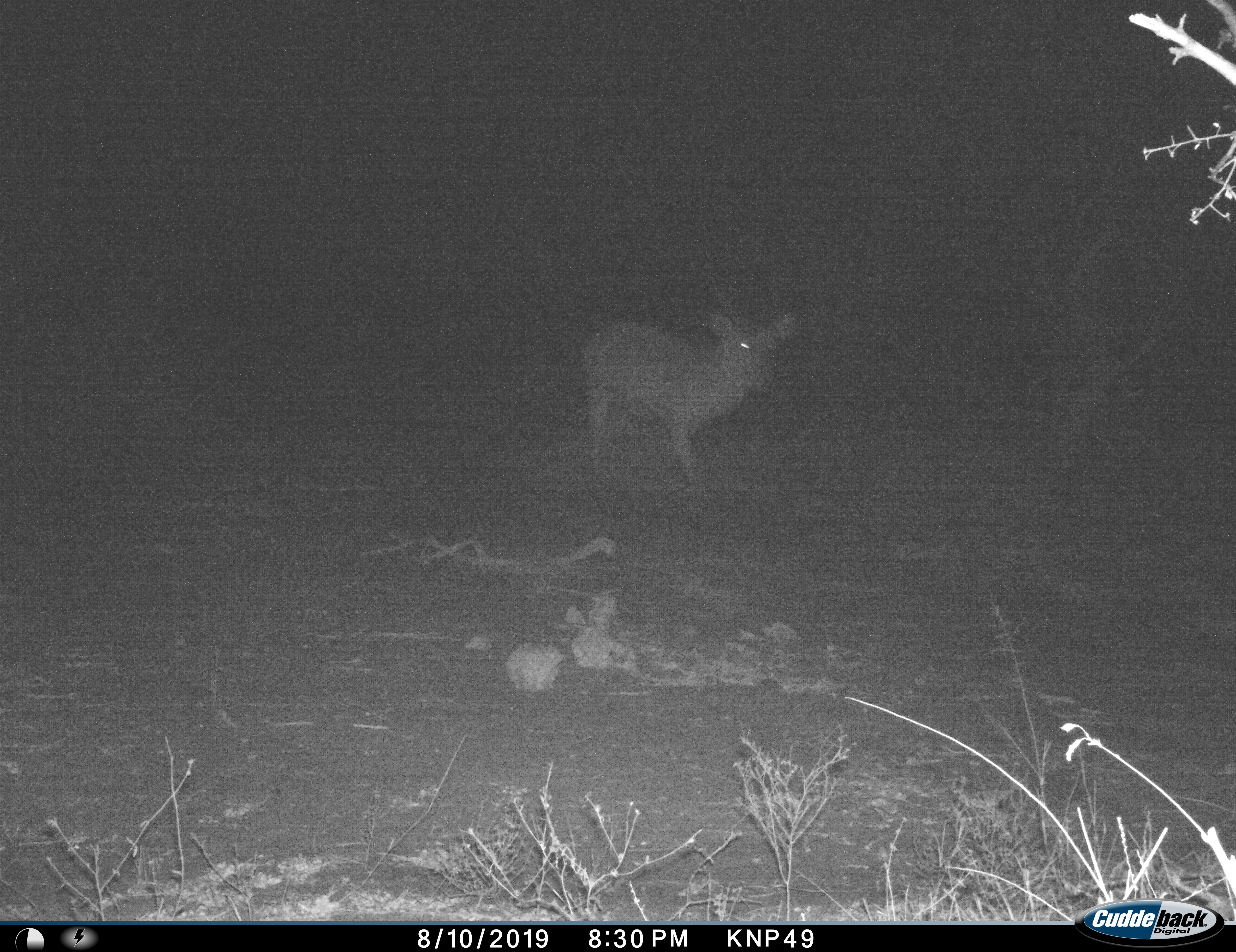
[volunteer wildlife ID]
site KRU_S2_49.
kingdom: Animalia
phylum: Chordata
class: Mammalia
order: Artiodactyla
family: Bovidae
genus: Aepyceros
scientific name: Aepyceros melampus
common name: impala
Impala (Aepyceros melampus), count 1. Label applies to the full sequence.